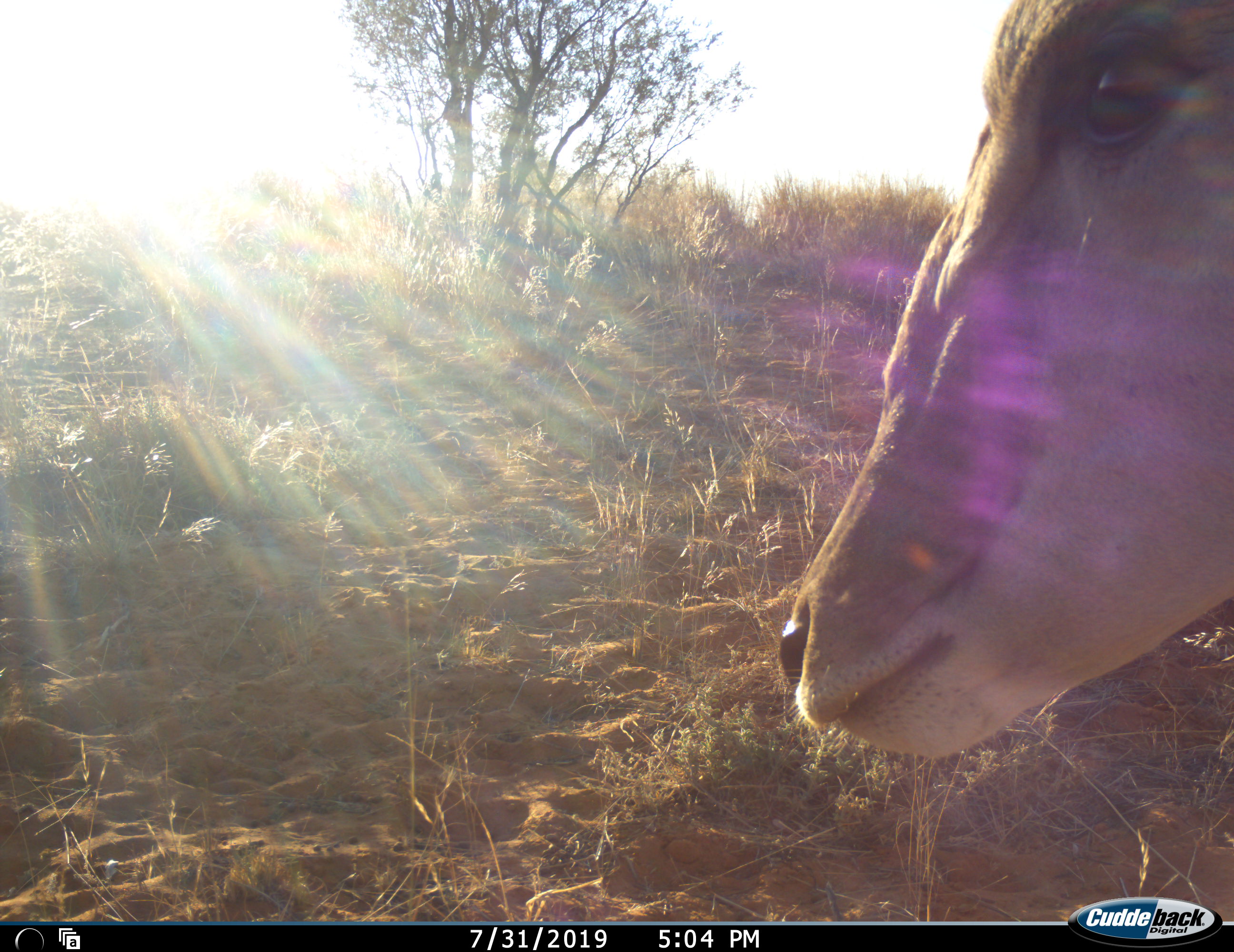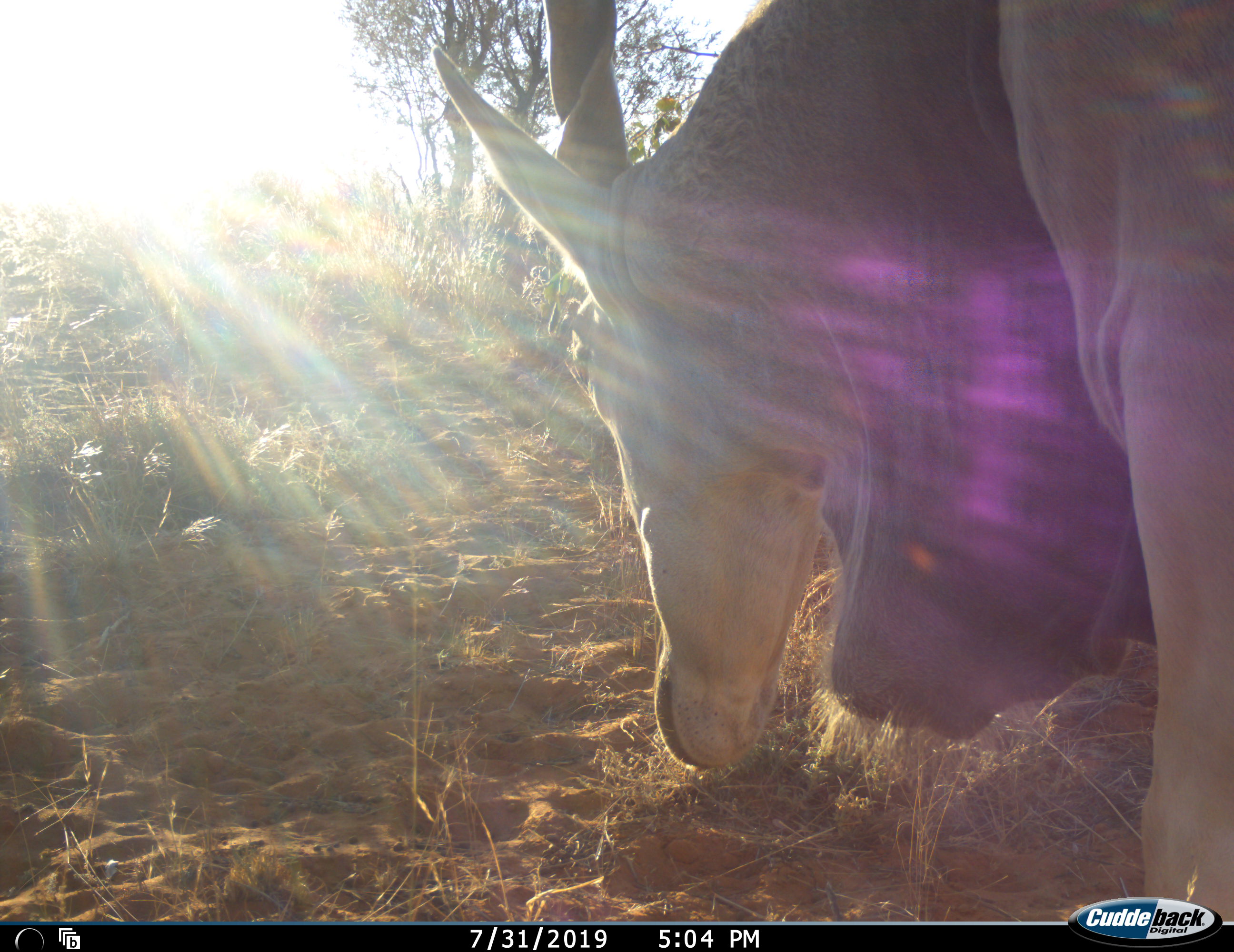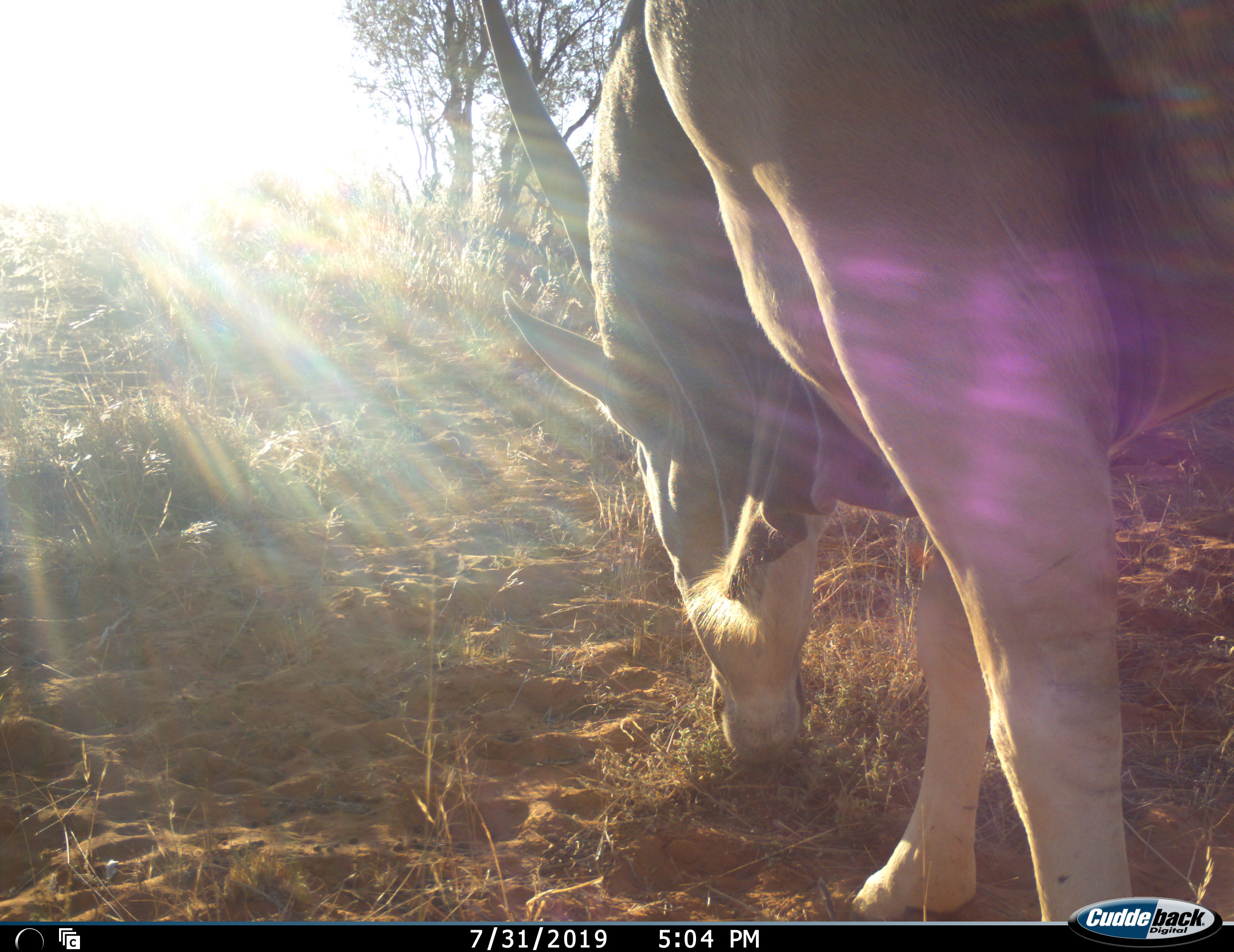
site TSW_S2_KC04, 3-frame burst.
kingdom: Animalia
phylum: Chordata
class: Mammalia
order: Artiodactyla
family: Bovidae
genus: Tragelaphus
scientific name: Tragelaphus oryx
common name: eland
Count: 1.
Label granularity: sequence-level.